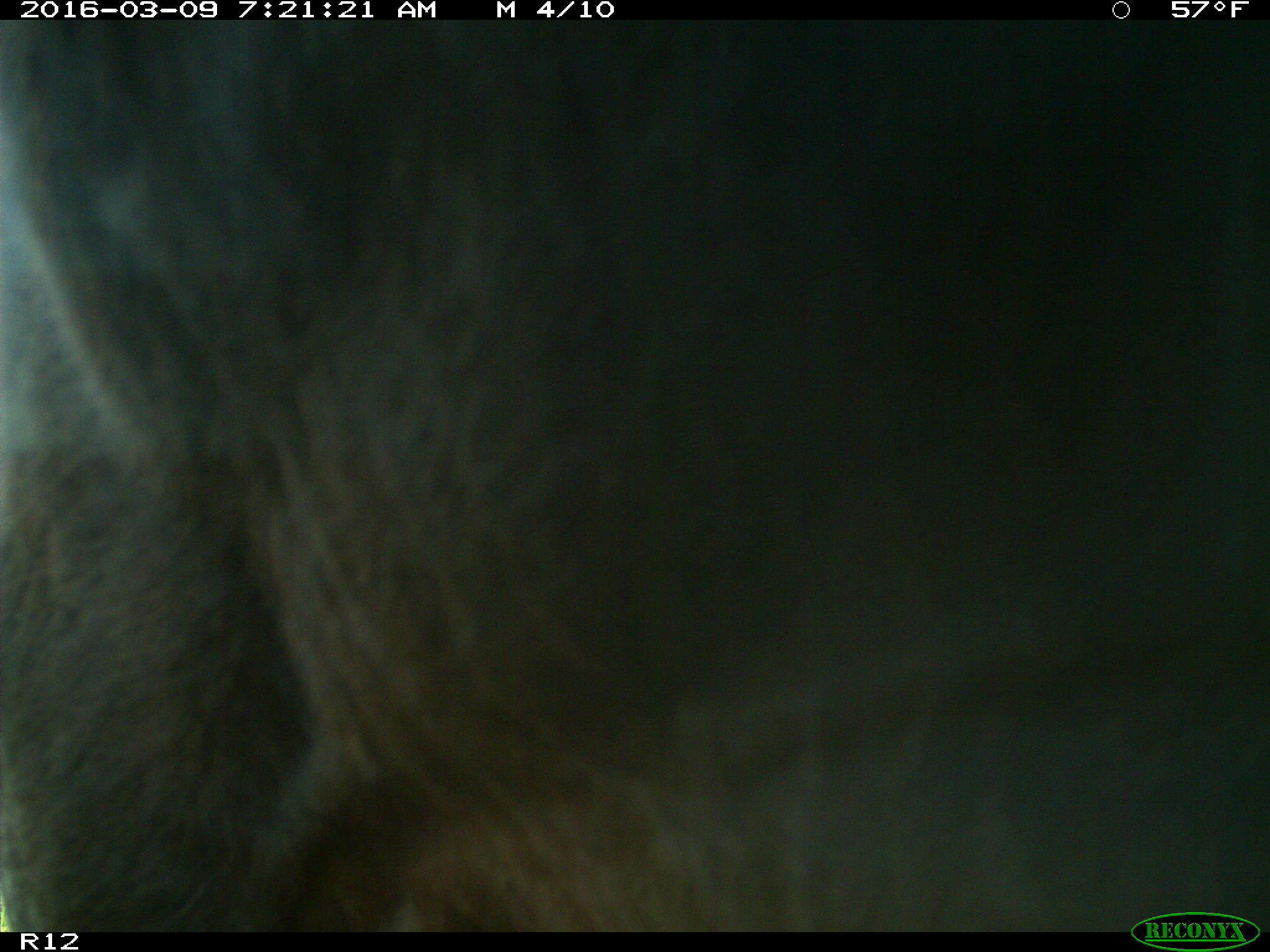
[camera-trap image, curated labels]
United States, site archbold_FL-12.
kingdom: Animalia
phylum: Chordata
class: Mammalia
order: Artiodactyla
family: Bovidae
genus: Bos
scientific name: Bos taurus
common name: domestic cow